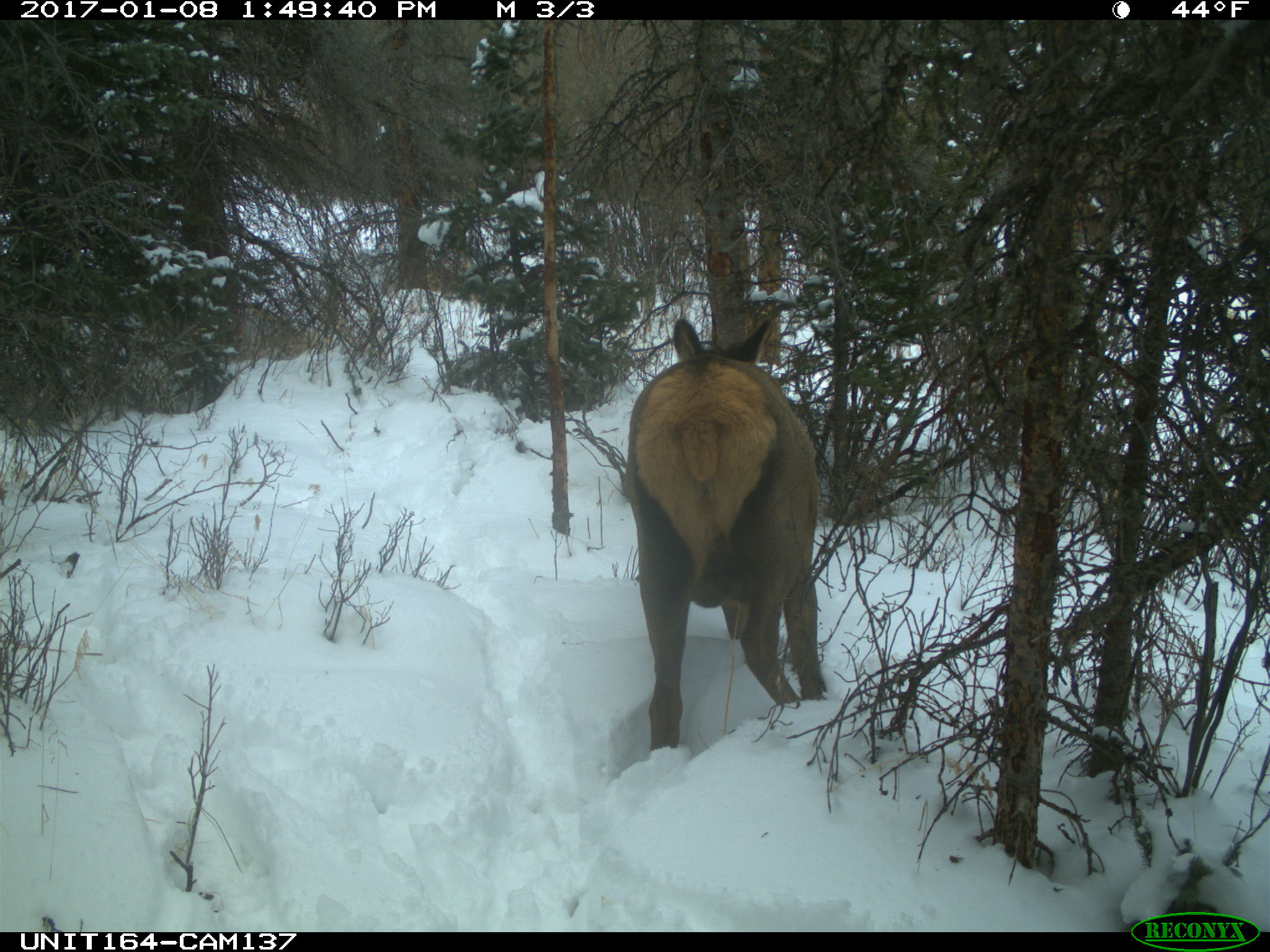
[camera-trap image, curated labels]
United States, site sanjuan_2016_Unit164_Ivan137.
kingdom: Animalia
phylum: Chordata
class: Mammalia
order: Artiodactyla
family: Cervidae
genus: Cervus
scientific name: Cervus elaphus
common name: red deer